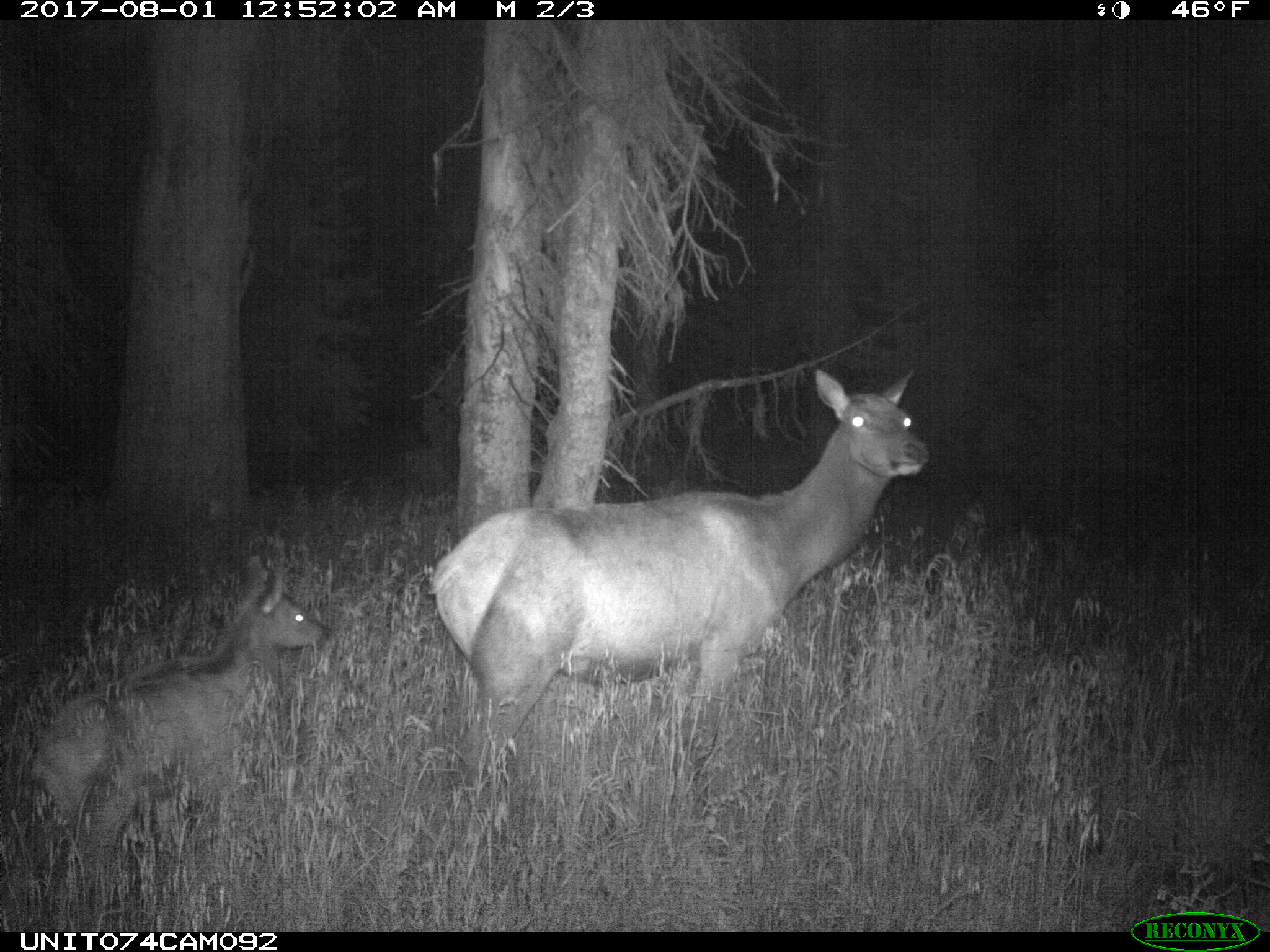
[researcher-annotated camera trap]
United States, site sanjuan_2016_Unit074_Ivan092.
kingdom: Animalia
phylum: Chordata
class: Mammalia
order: Artiodactyla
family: Cervidae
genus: Cervus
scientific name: Cervus elaphus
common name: red deer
Cervus elaphus (red deer).